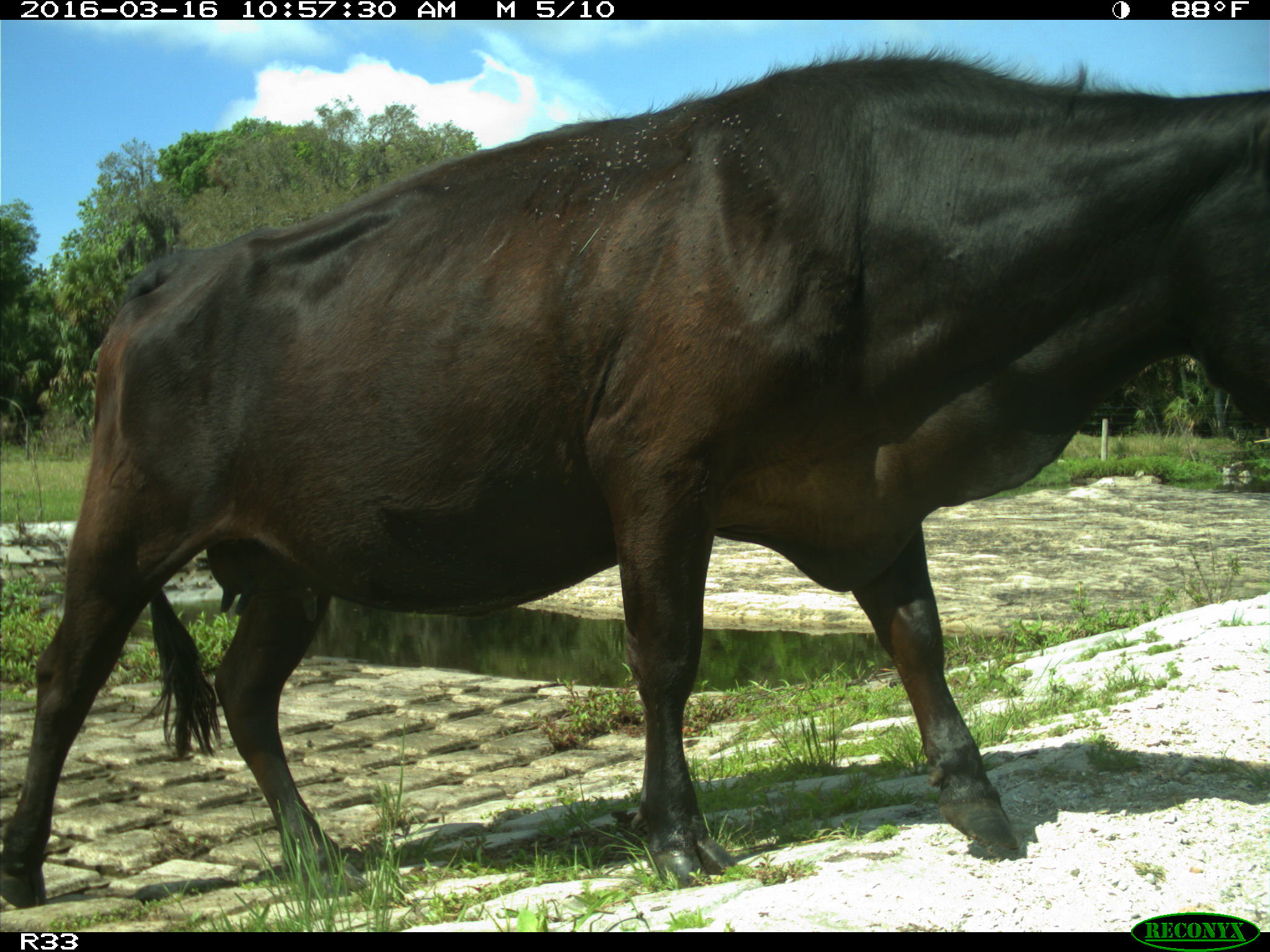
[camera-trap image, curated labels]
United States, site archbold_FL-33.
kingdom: Animalia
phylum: Chordata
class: Mammalia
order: Artiodactyla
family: Bovidae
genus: Bos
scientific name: Bos taurus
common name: domestic cow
Bos taurus (domestic cow).